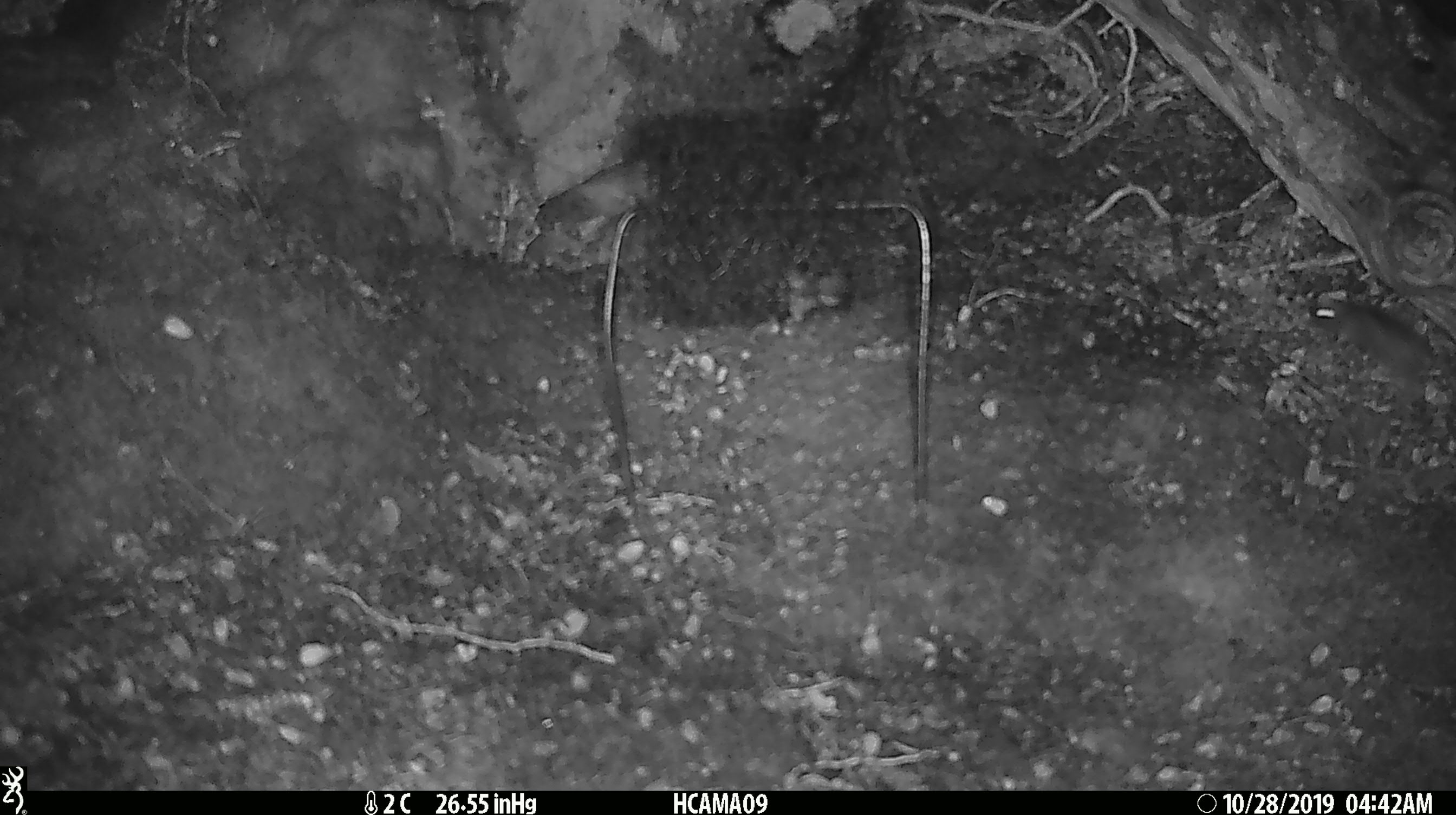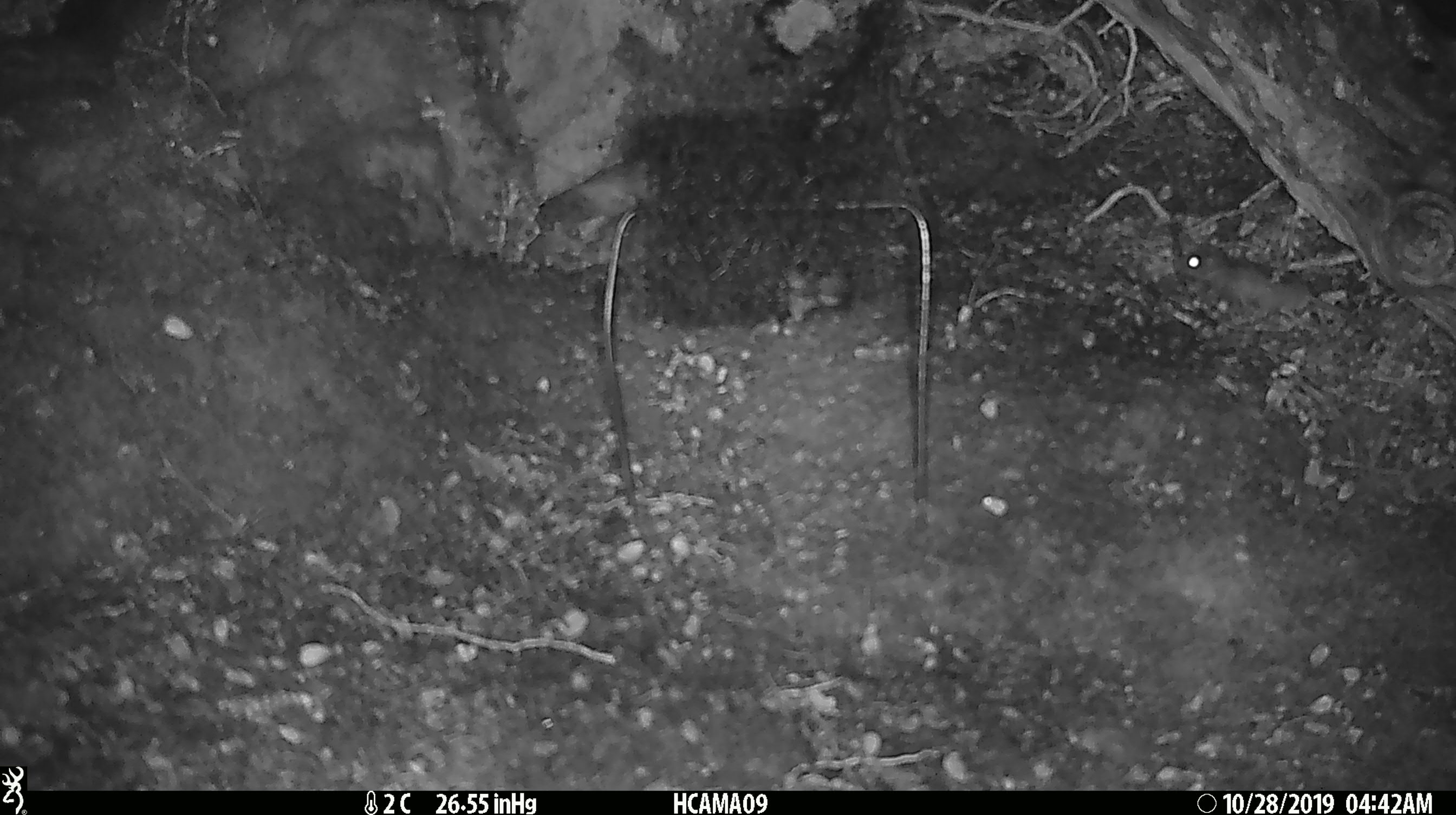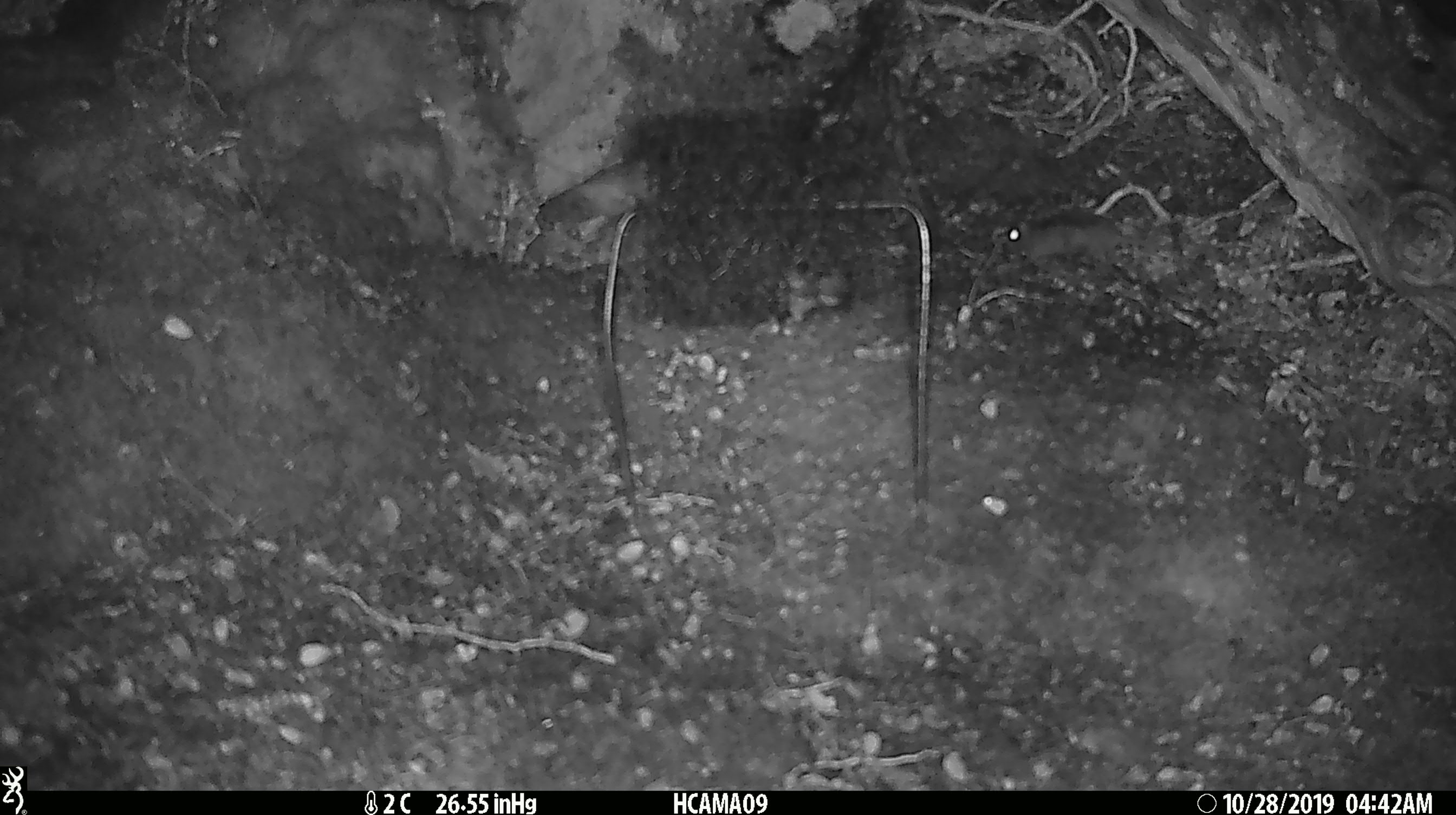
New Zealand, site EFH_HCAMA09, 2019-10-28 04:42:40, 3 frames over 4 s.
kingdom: Animalia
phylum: Chordata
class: Mammalia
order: Rodentia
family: Muridae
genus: Mus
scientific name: Mus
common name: mouse